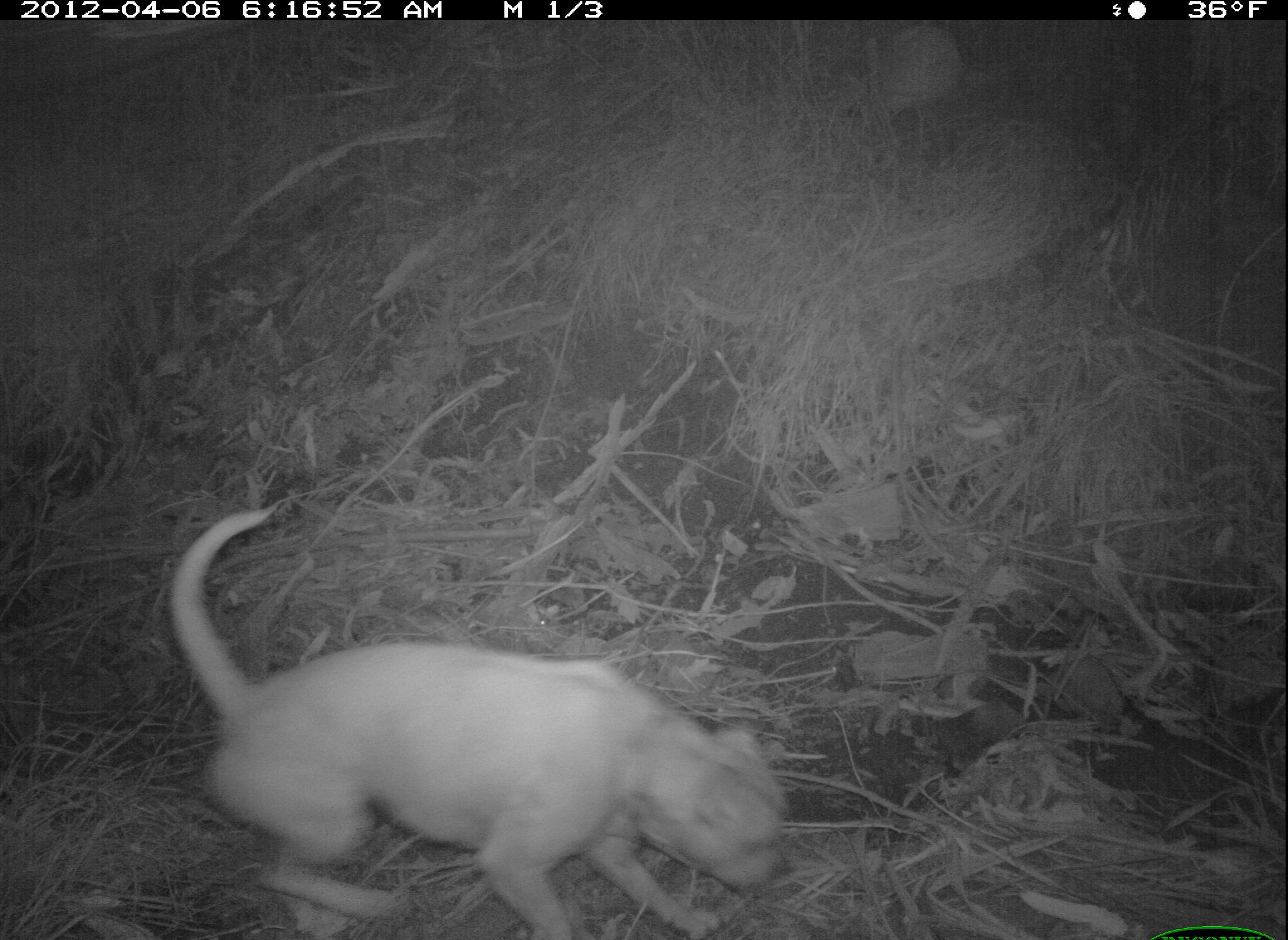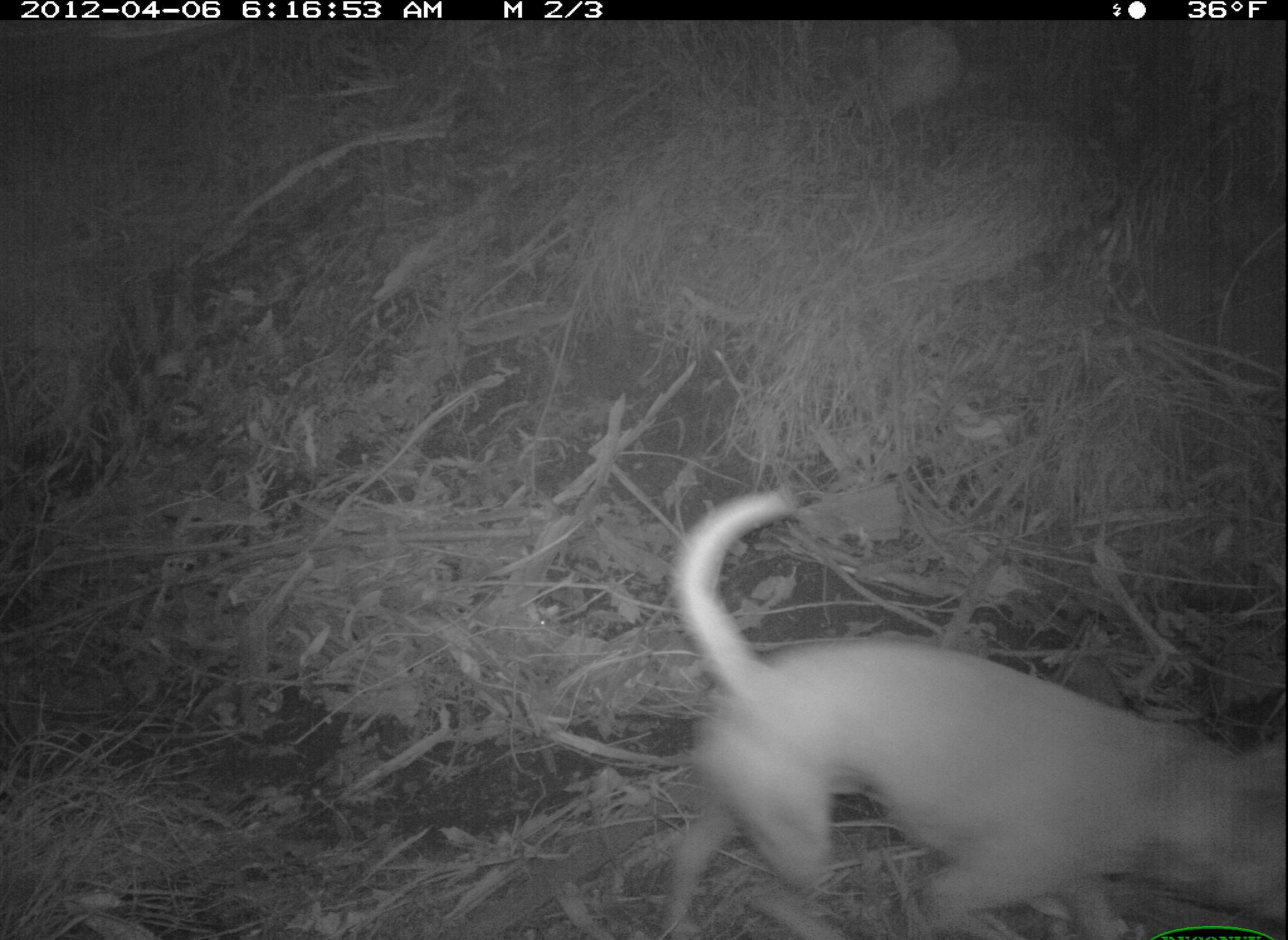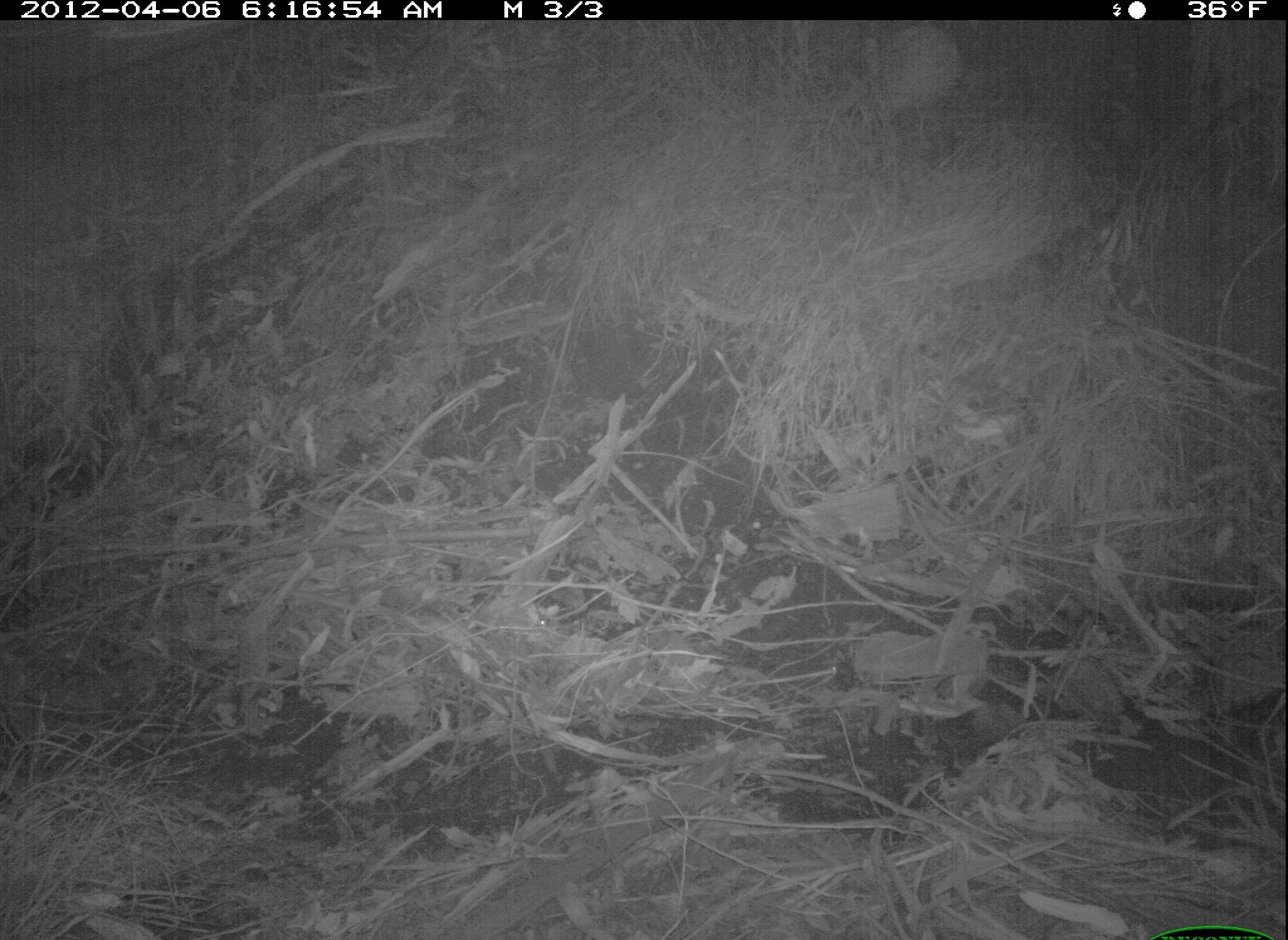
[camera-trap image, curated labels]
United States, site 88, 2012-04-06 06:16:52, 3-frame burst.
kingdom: Animalia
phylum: Chordata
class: Mammalia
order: Carnivora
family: Canidae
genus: Canis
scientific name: Canis familiaris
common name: domestic dog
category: dog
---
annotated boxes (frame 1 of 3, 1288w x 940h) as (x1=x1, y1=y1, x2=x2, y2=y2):
dog: (x1=153, y1=492, x2=797, y2=940)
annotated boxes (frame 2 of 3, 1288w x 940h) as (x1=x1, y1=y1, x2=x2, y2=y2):
dog: (x1=650, y1=480, x2=1280, y2=940)